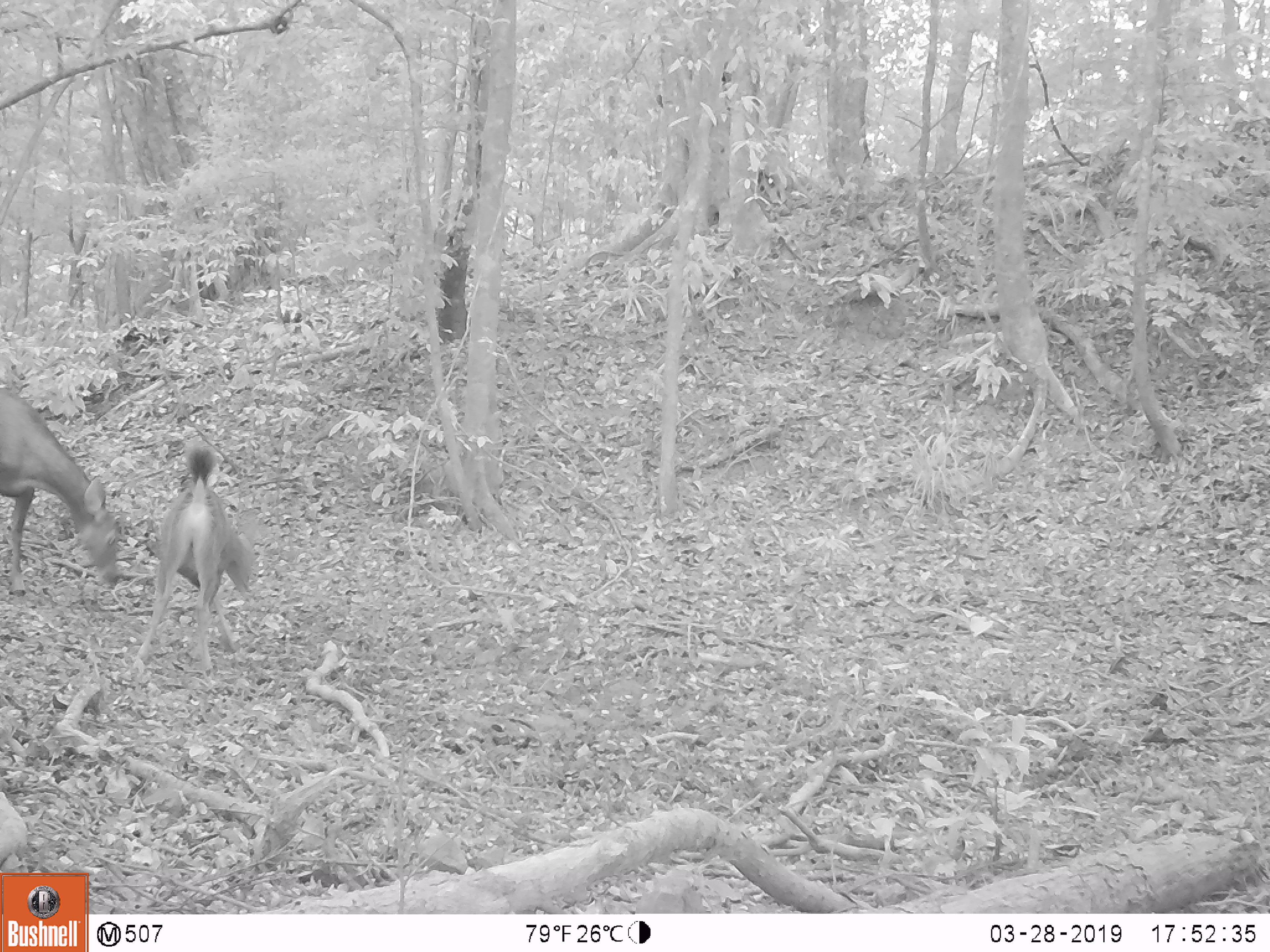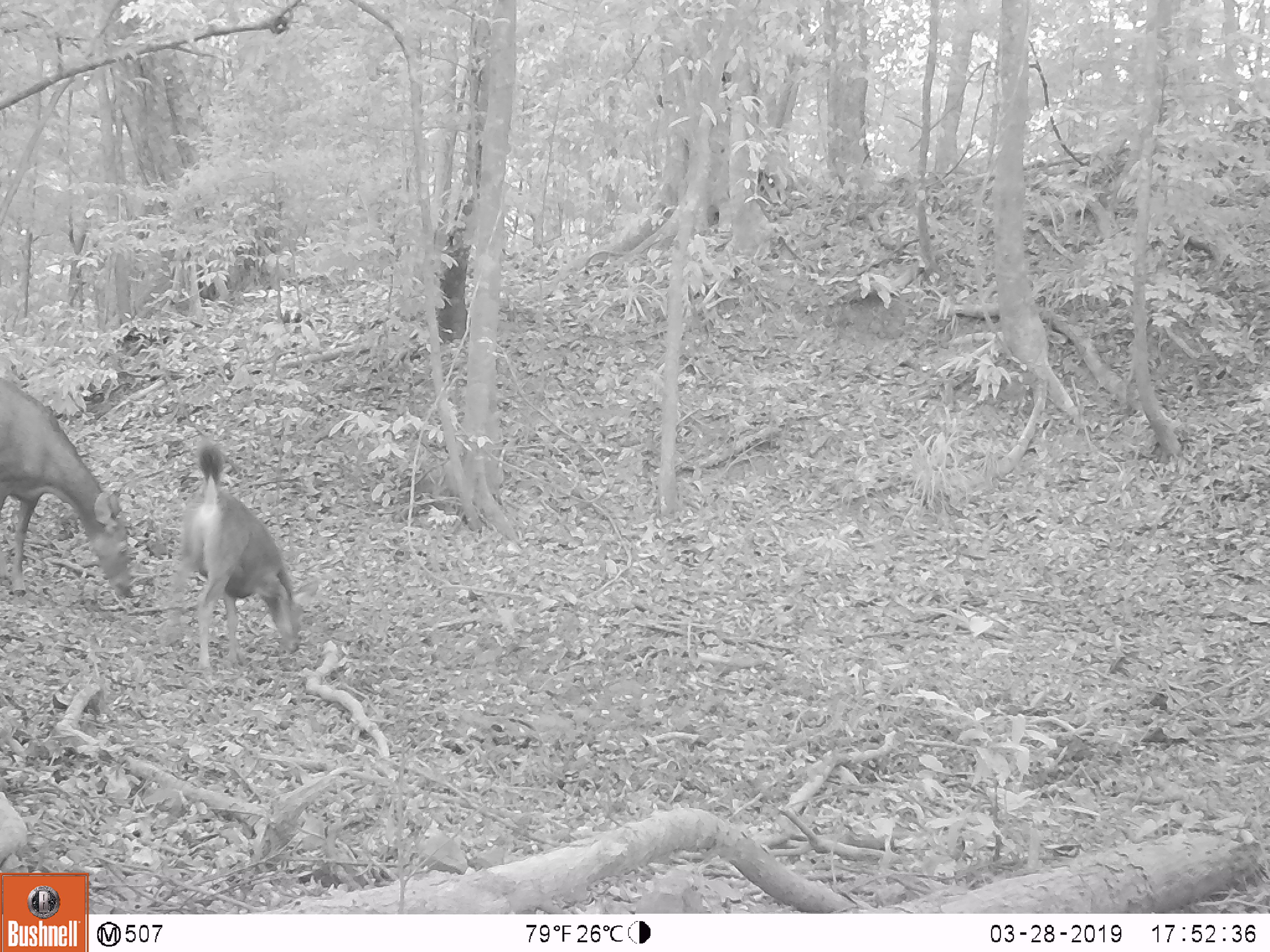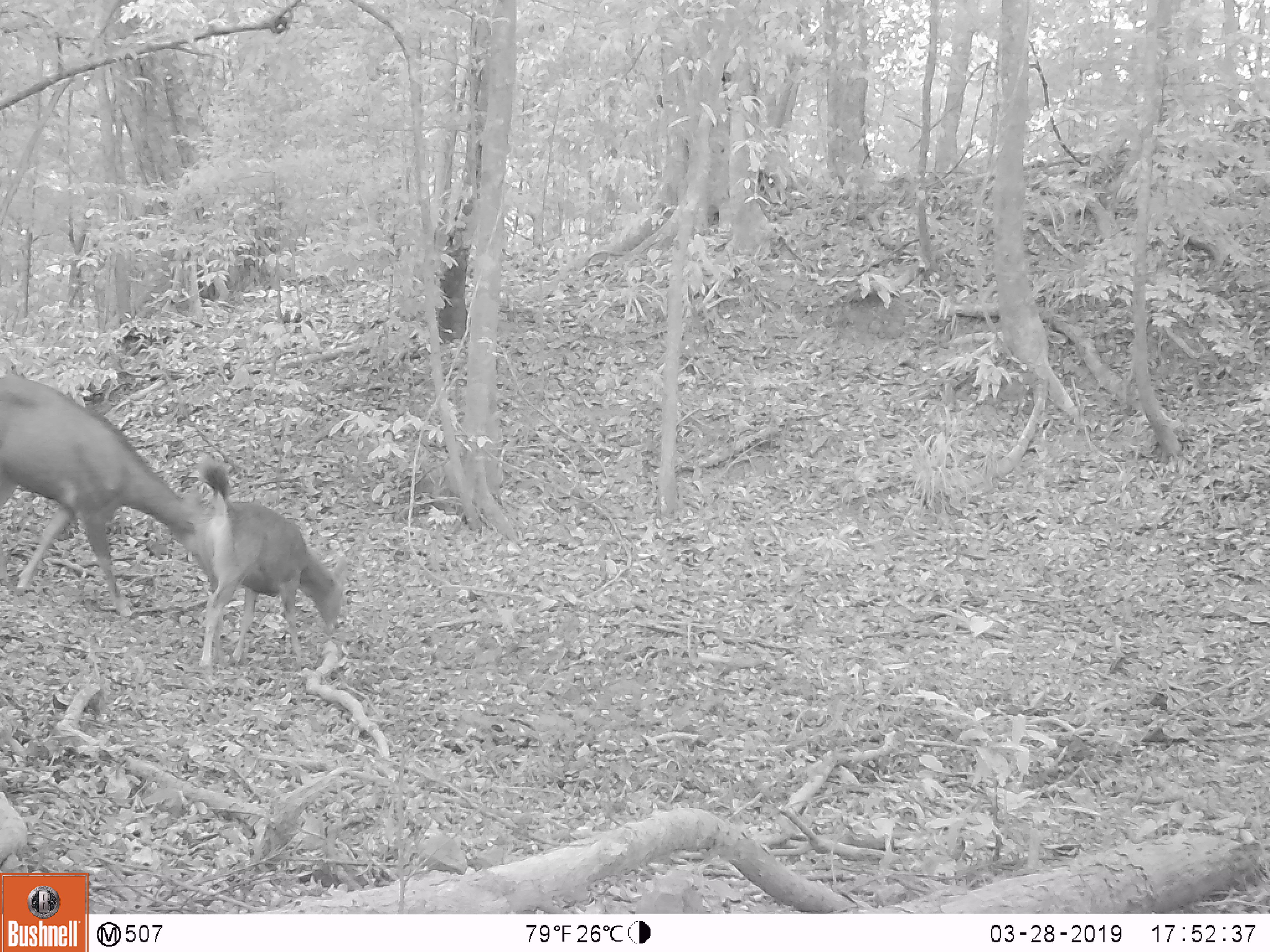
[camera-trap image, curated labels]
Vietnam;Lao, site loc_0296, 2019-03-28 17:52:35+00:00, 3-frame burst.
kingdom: Animalia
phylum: Chordata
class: Mammalia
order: Artiodactyla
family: Cervidae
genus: Rusa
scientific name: Rusa unicolor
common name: sambar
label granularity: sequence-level